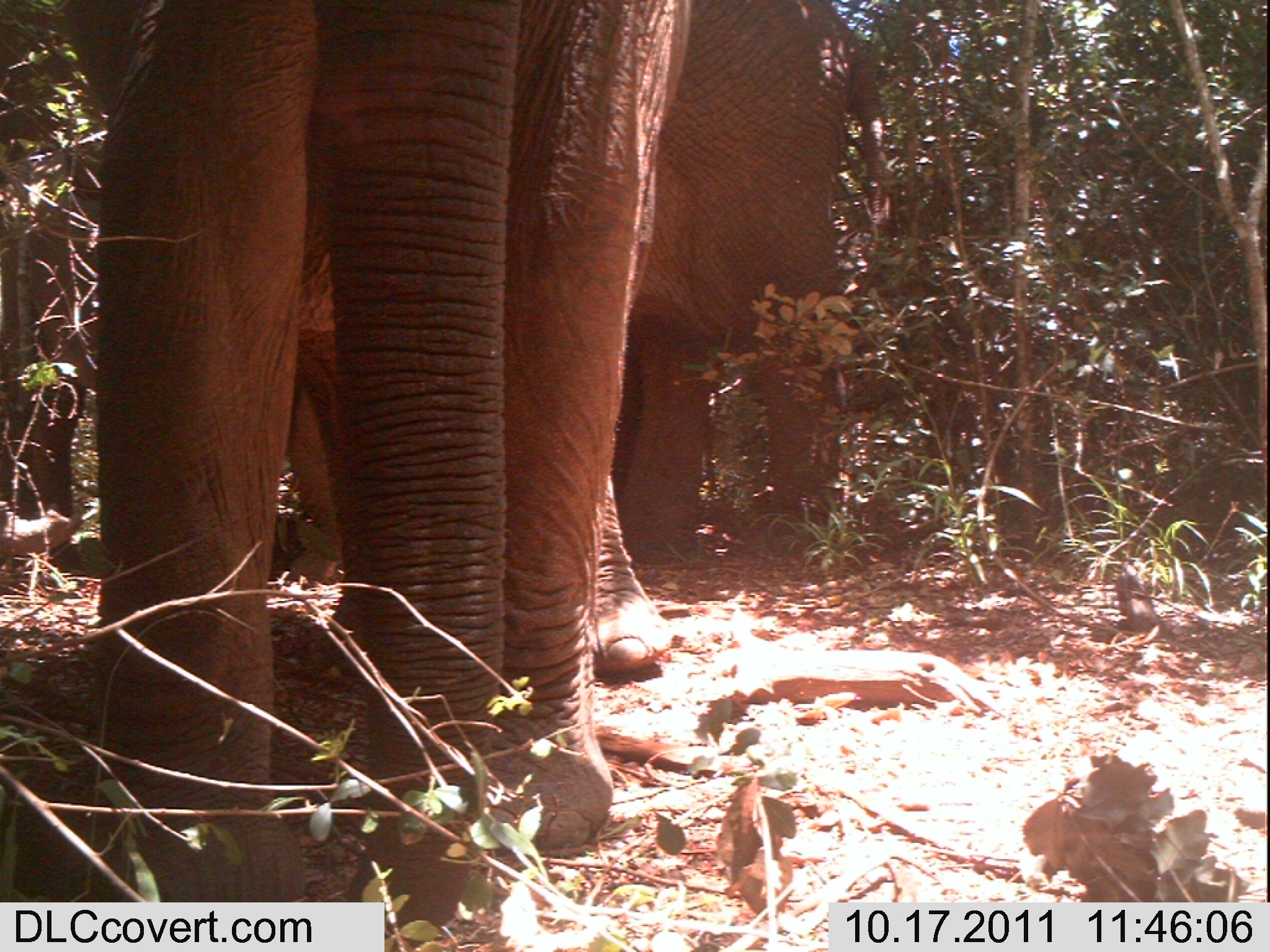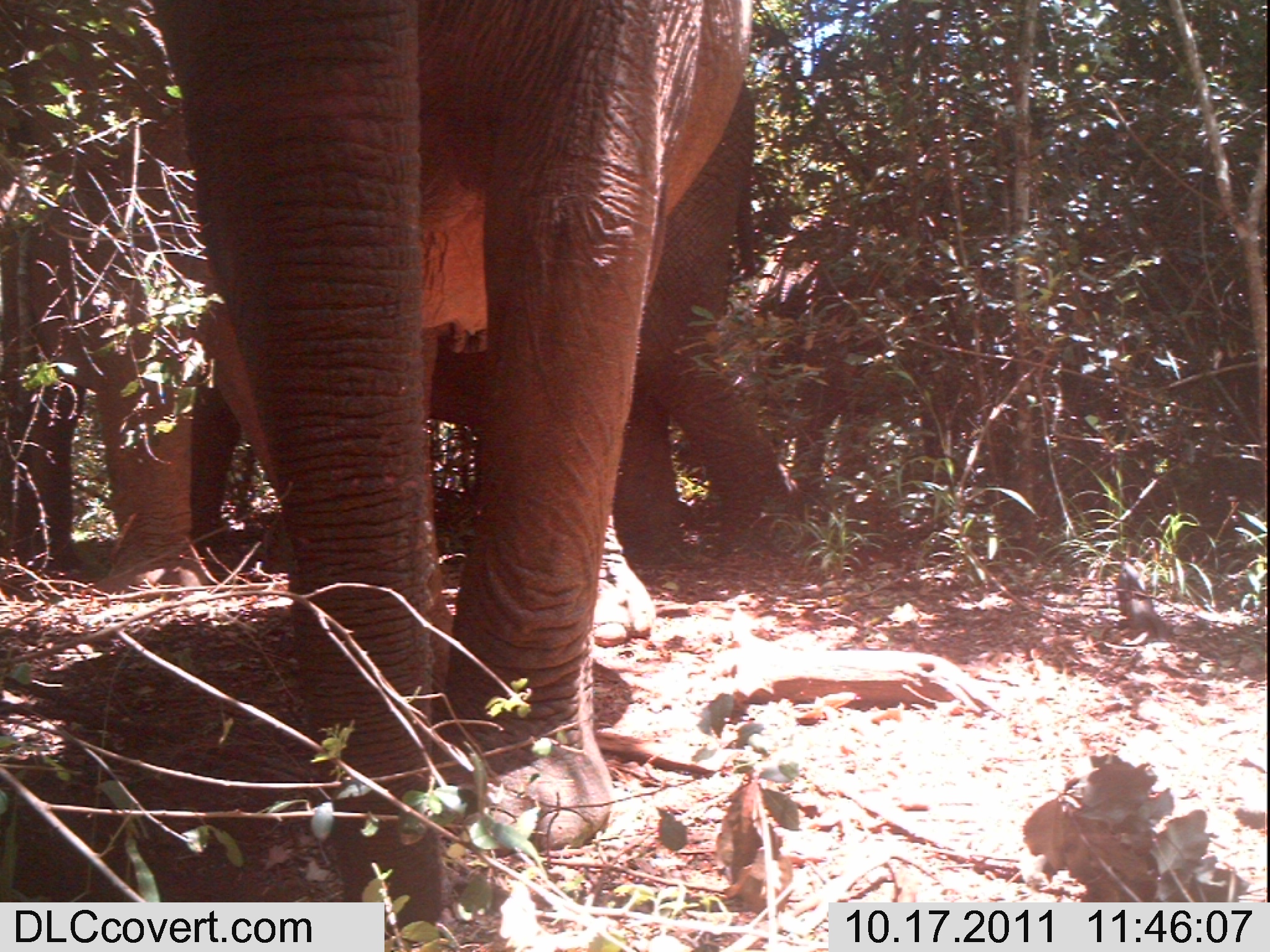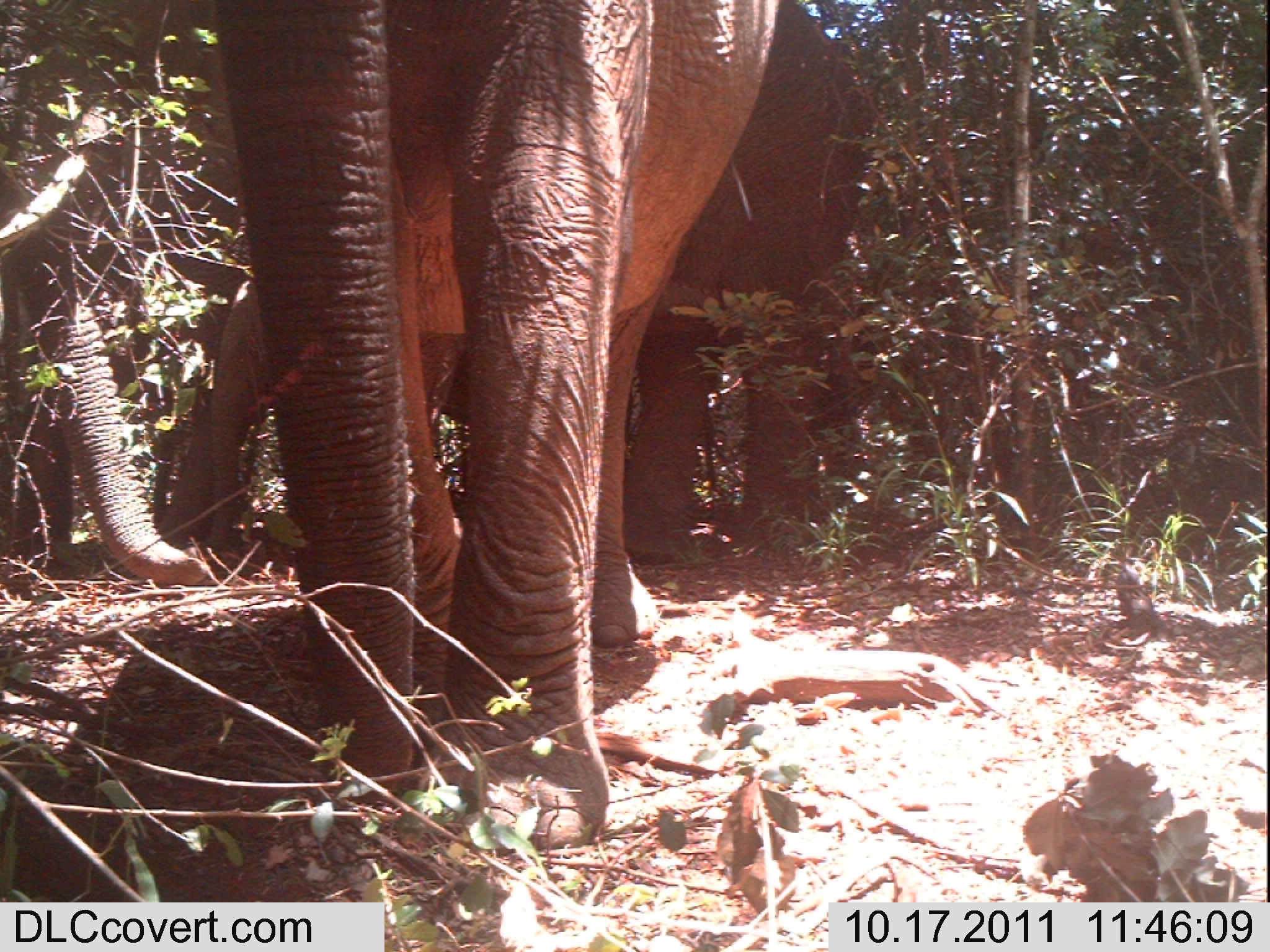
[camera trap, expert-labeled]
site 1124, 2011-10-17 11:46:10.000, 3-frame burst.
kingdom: Animalia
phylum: Chordata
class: Mammalia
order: Proboscidea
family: Elephantidae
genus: Loxodonta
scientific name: Loxodonta africana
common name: african bush elephant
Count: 4.